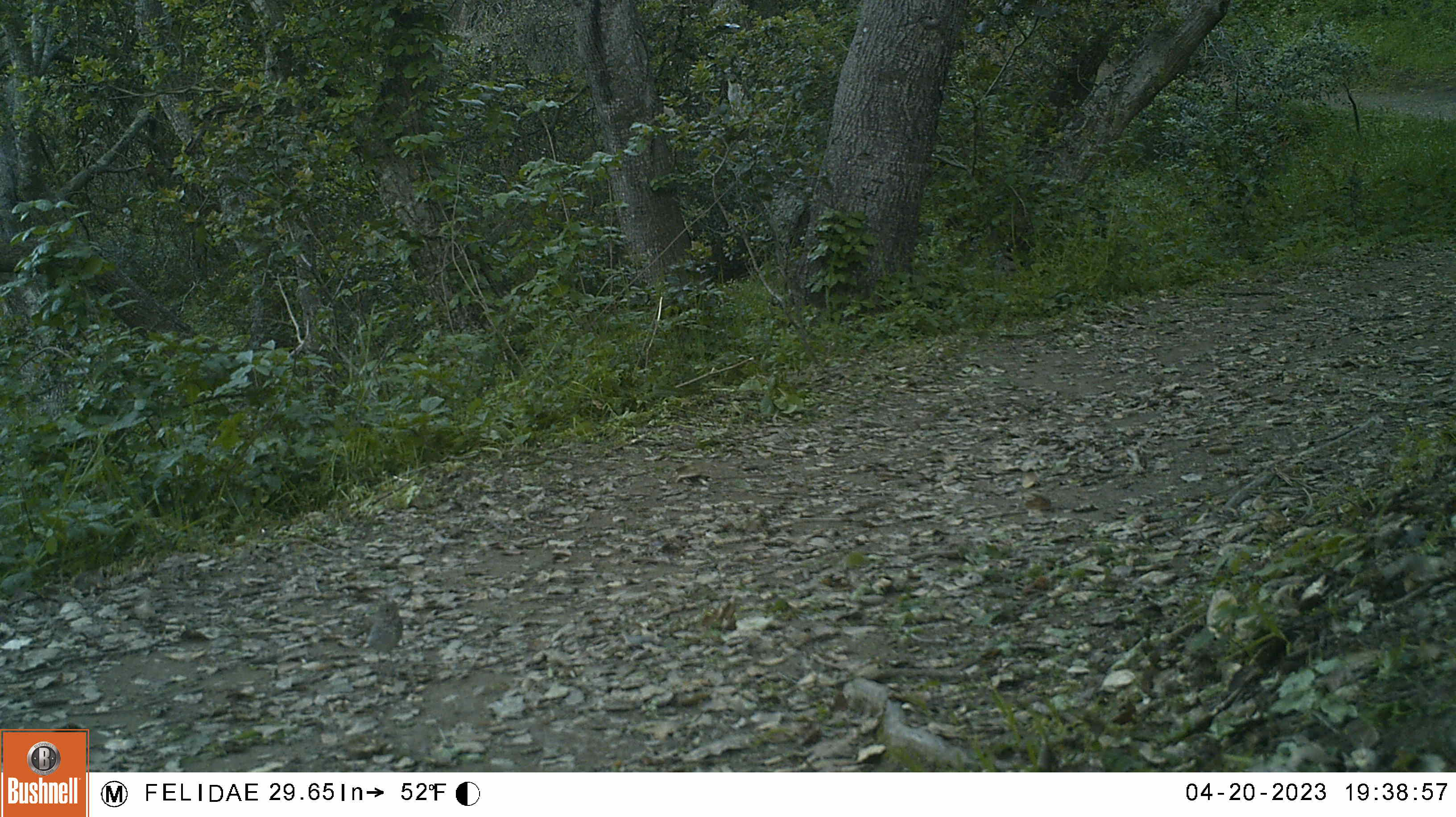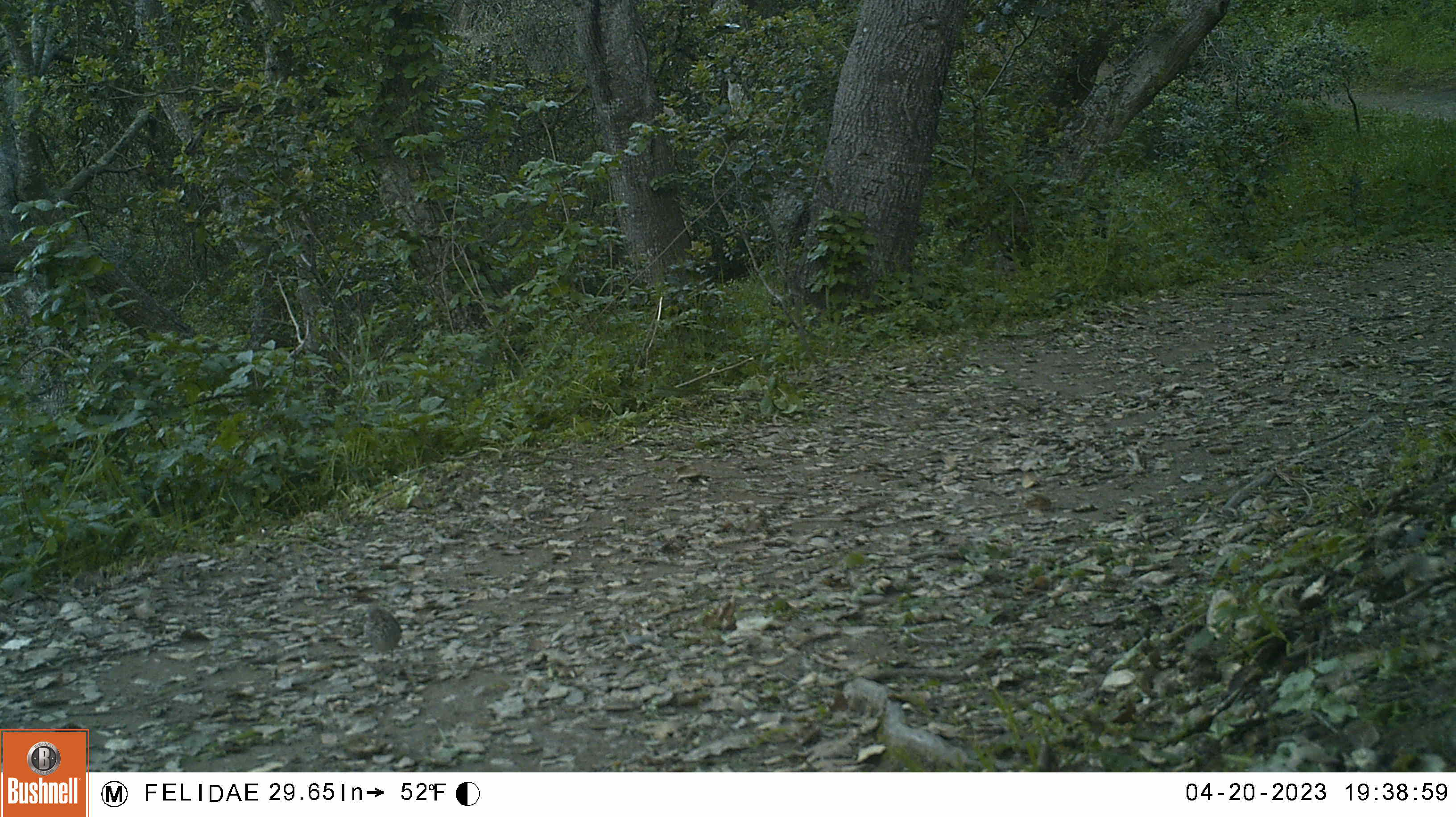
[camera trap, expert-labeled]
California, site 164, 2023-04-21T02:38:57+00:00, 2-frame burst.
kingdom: Animalia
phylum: Chordata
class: Aves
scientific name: Aves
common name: bird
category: unknown bird